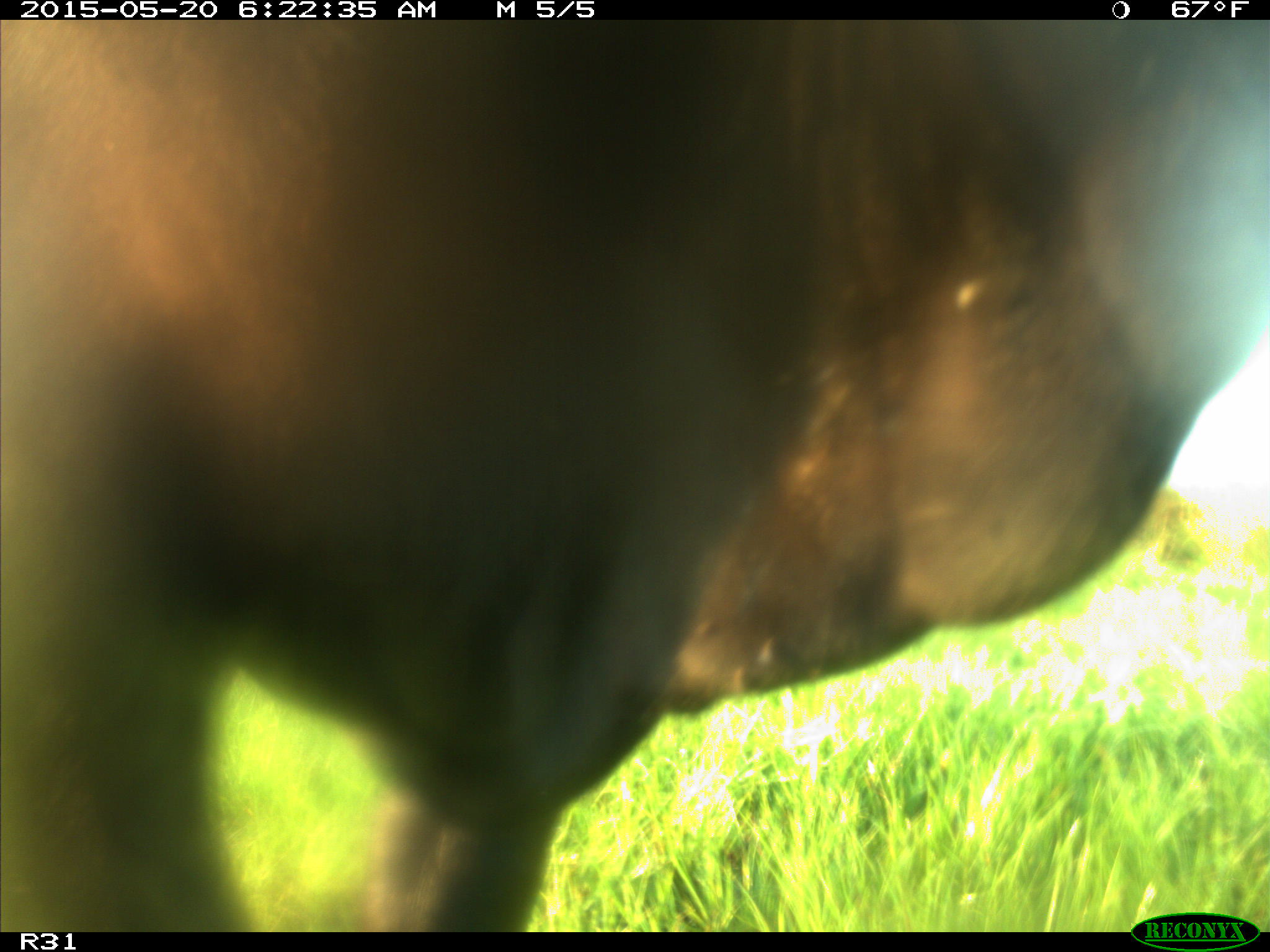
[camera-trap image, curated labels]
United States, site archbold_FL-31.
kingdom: Animalia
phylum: Chordata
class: Mammalia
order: Artiodactyla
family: Bovidae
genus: Bos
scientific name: Bos taurus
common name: domestic cow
Bos taurus (domestic cow).